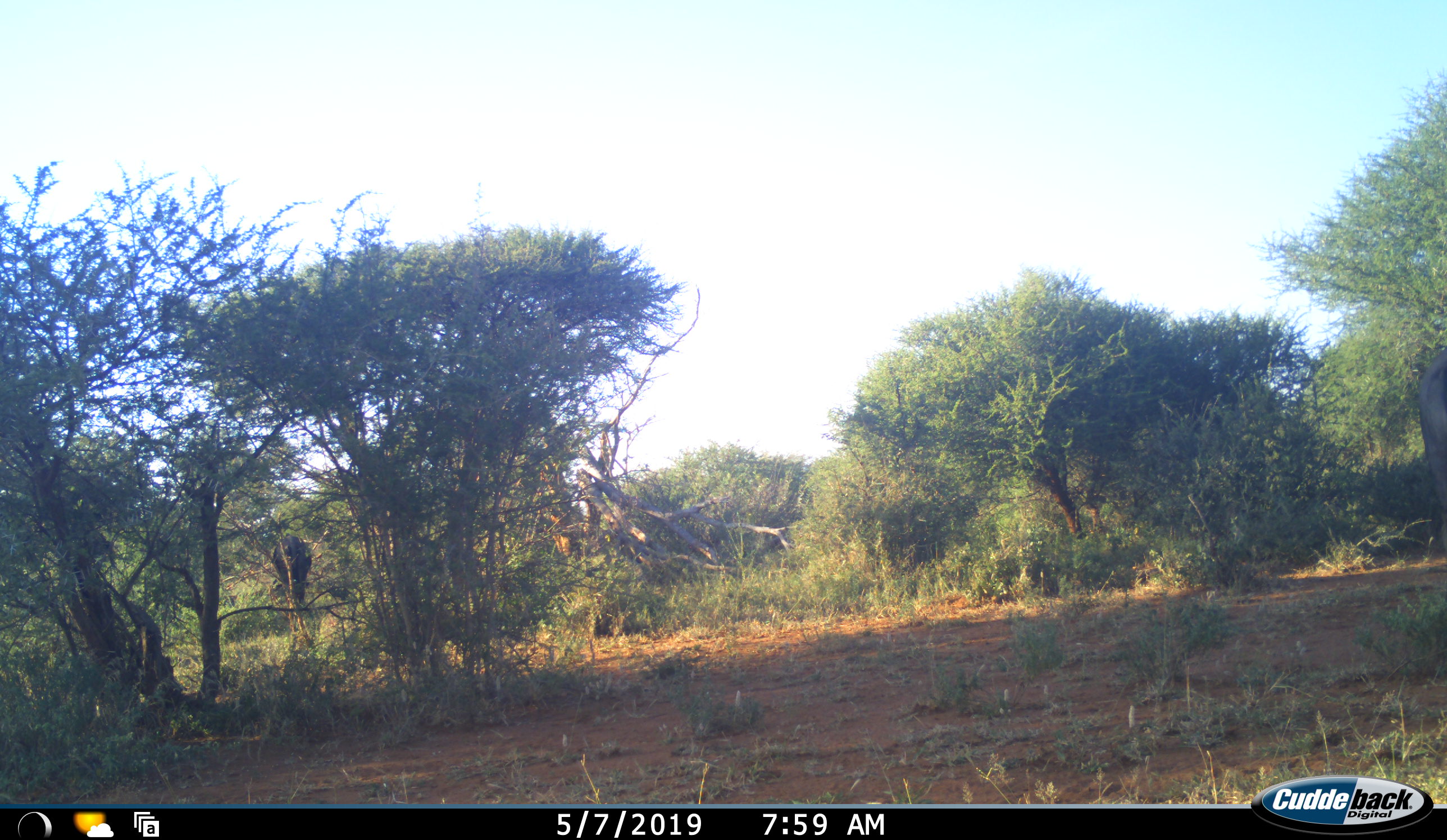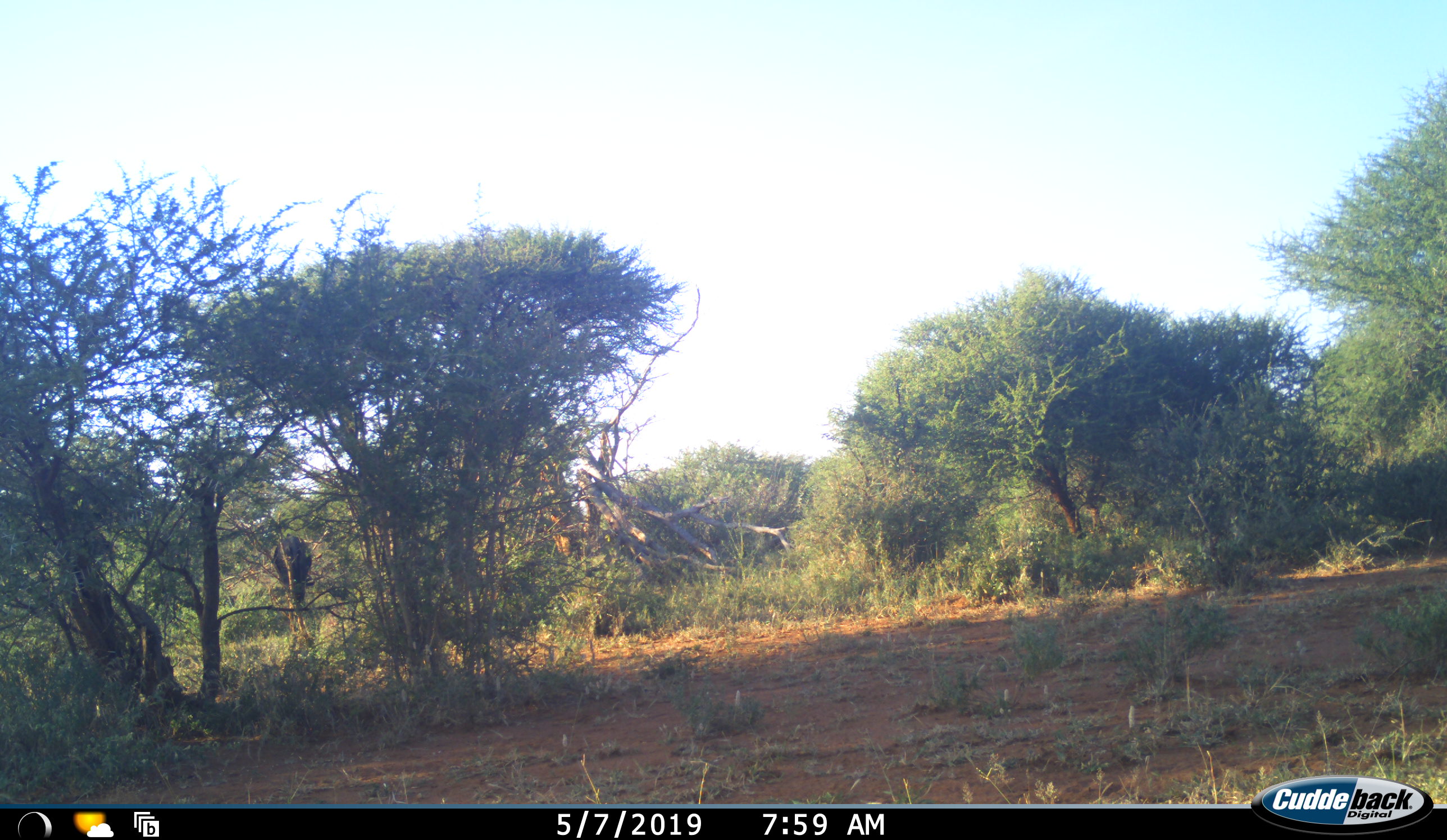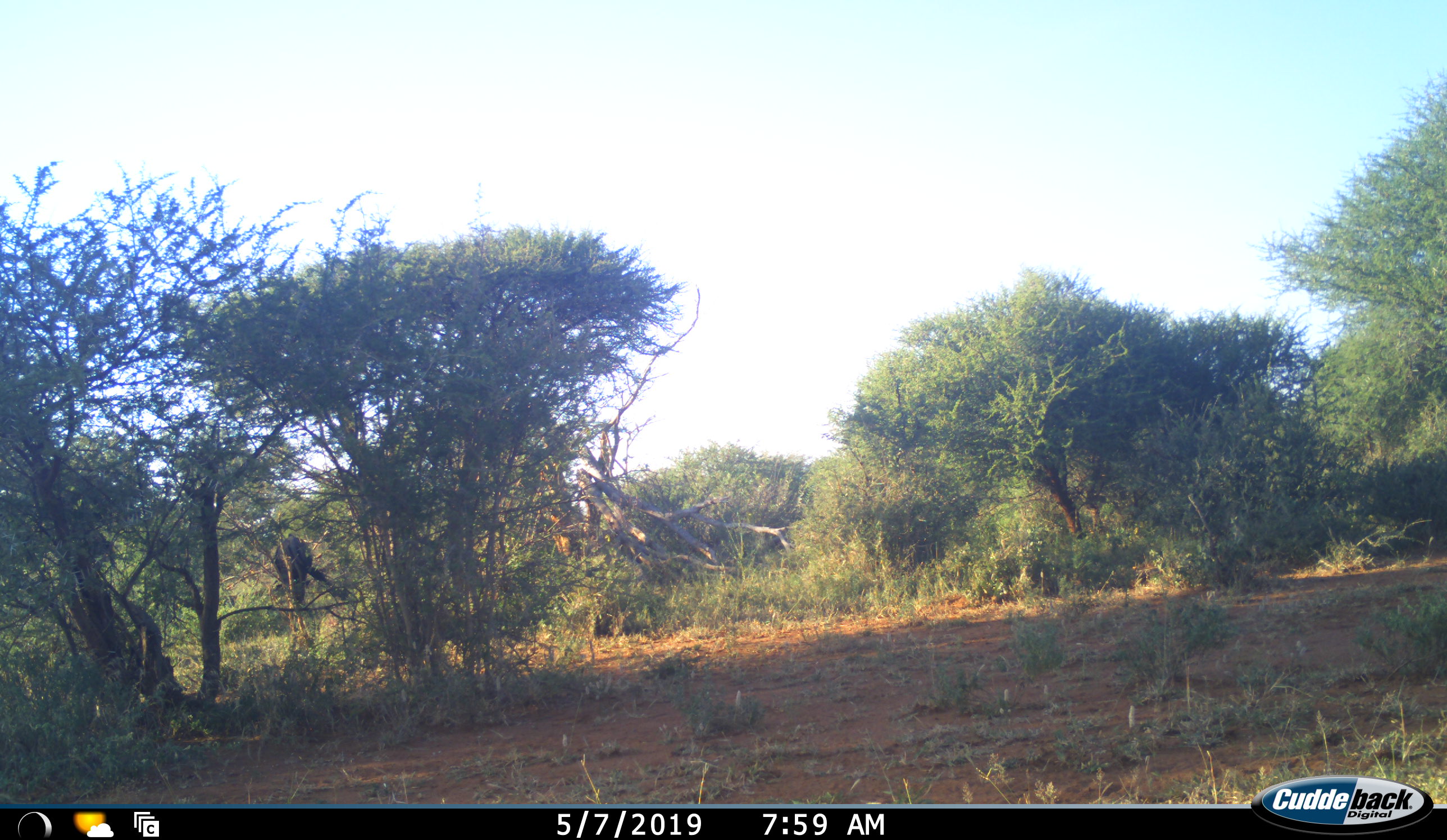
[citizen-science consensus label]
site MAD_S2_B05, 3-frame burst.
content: unidentified animal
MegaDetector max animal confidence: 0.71